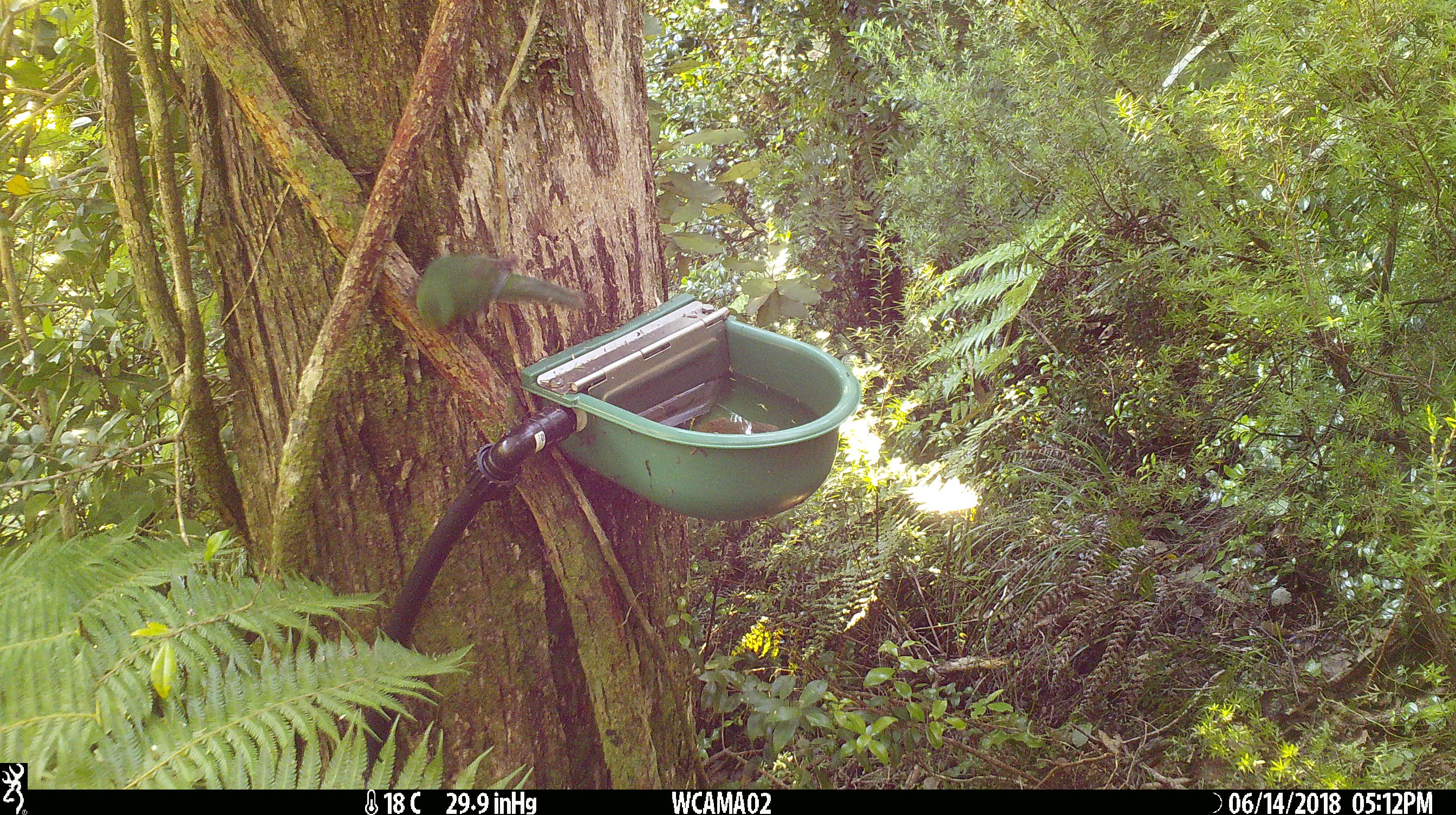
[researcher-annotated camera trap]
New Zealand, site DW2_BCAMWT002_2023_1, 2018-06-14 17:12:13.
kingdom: Animalia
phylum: Chordata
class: Aves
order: Psittaciformes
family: Psittaculidae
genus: Cyanoramphus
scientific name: Cyanoramphus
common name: parakeet